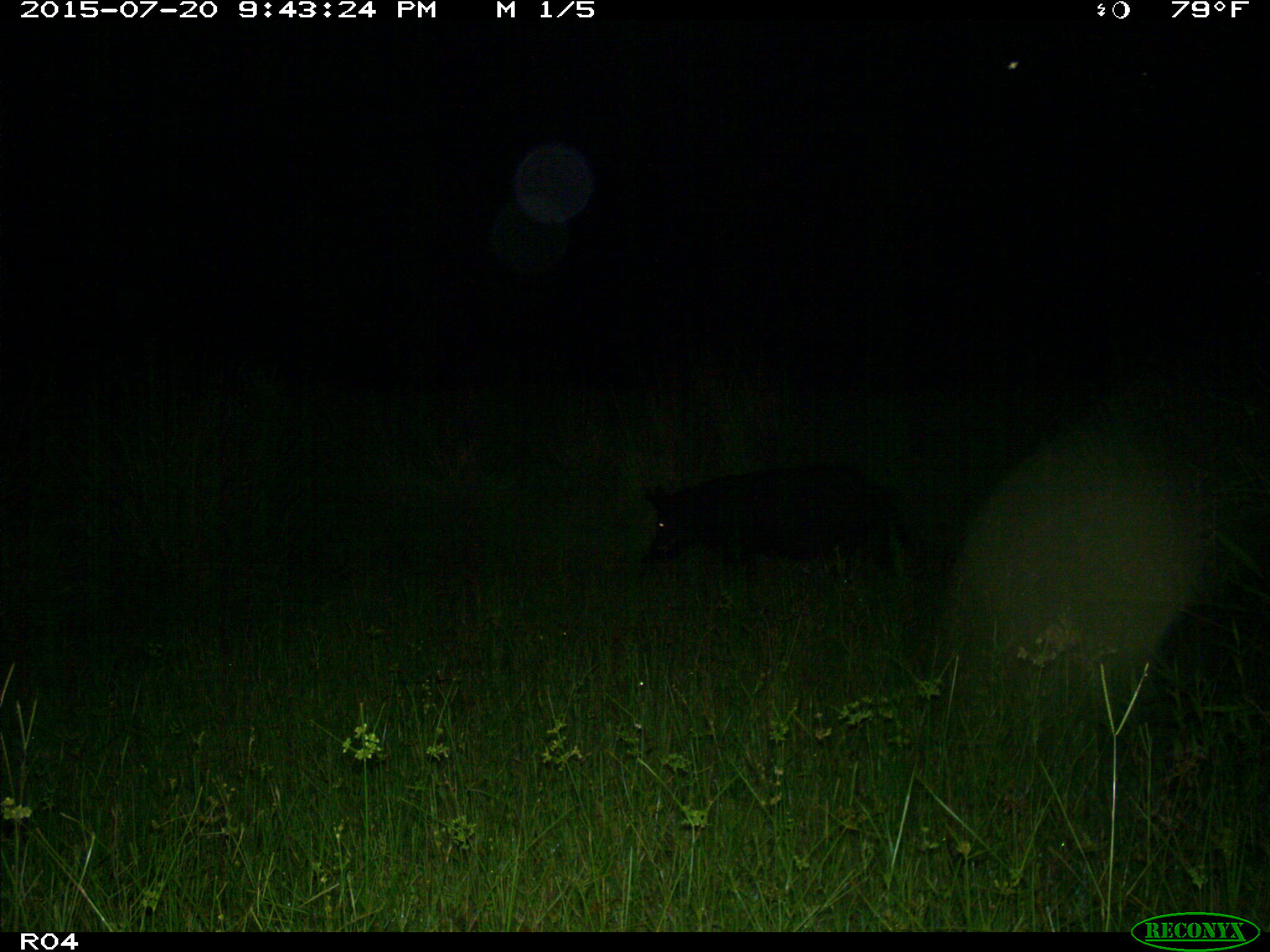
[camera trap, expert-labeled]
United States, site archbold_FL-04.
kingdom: Animalia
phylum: Chordata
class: Mammalia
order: Artiodactyla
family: Suidae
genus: Sus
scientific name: Sus scrofa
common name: wild boar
Sus scrofa (wild boar).